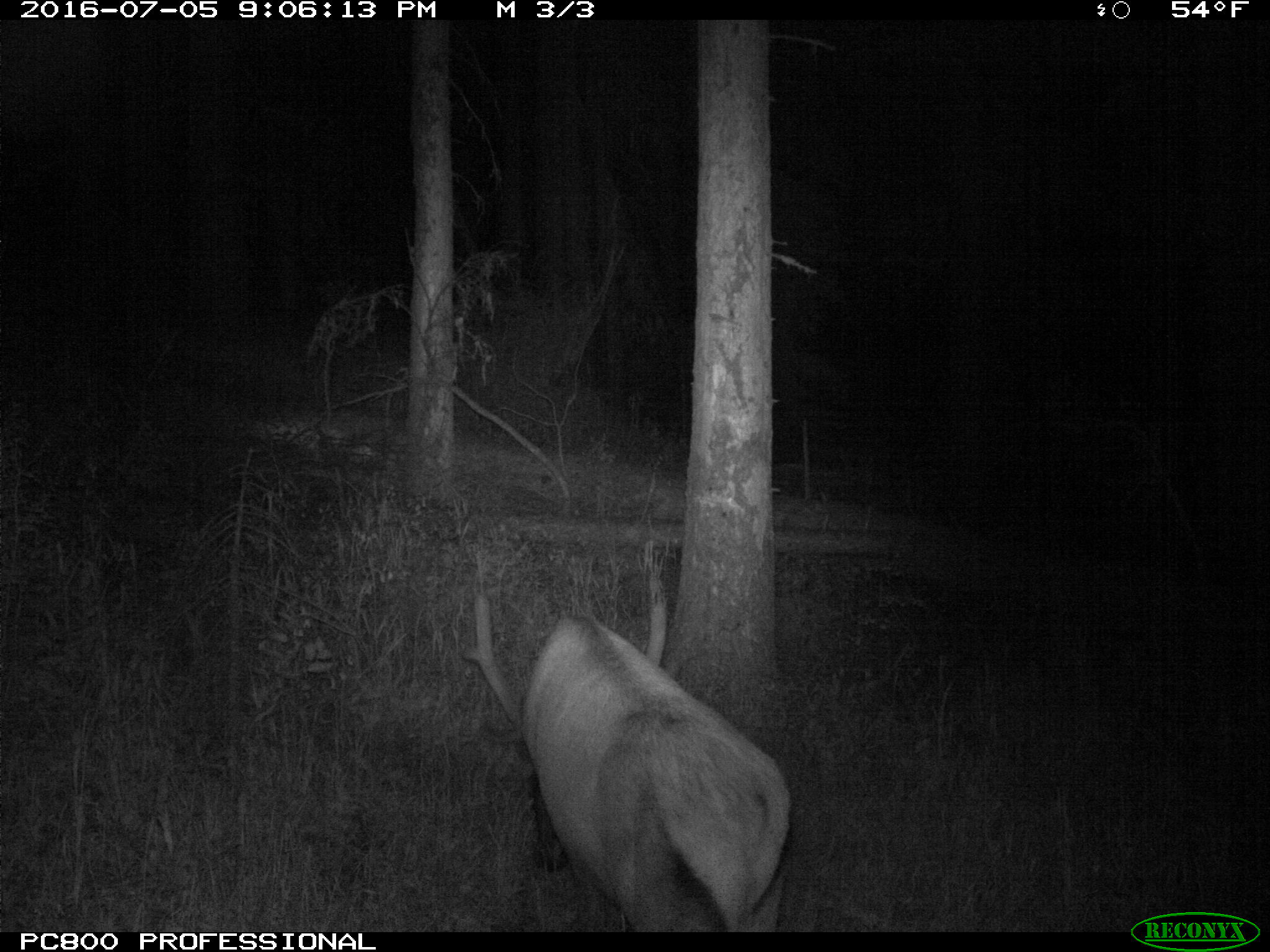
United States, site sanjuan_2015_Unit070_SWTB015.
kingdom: Animalia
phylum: Chordata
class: Mammalia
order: Artiodactyla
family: Cervidae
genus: Cervus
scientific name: Cervus elaphus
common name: red deer